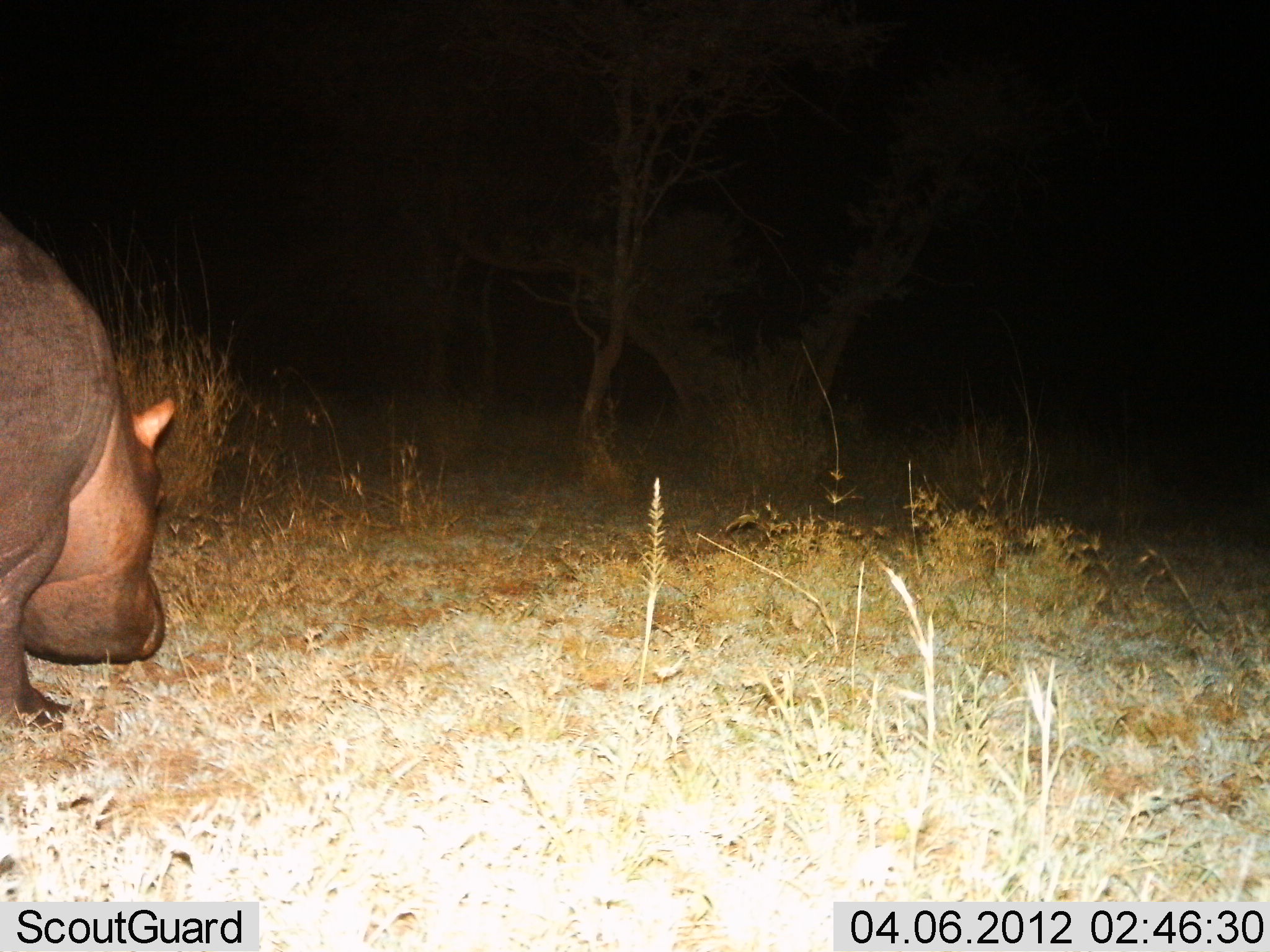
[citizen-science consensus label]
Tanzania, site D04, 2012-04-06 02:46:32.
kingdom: Animalia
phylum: Chordata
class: Mammalia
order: Artiodactyla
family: Hippopotamidae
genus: Hippopotamus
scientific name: Hippopotamus amphibius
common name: hippopotamus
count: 1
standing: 37%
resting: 0%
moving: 30%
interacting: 0%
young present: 0%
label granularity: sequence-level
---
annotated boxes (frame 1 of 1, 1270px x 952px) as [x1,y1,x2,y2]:
animal: [0,216,177,732]